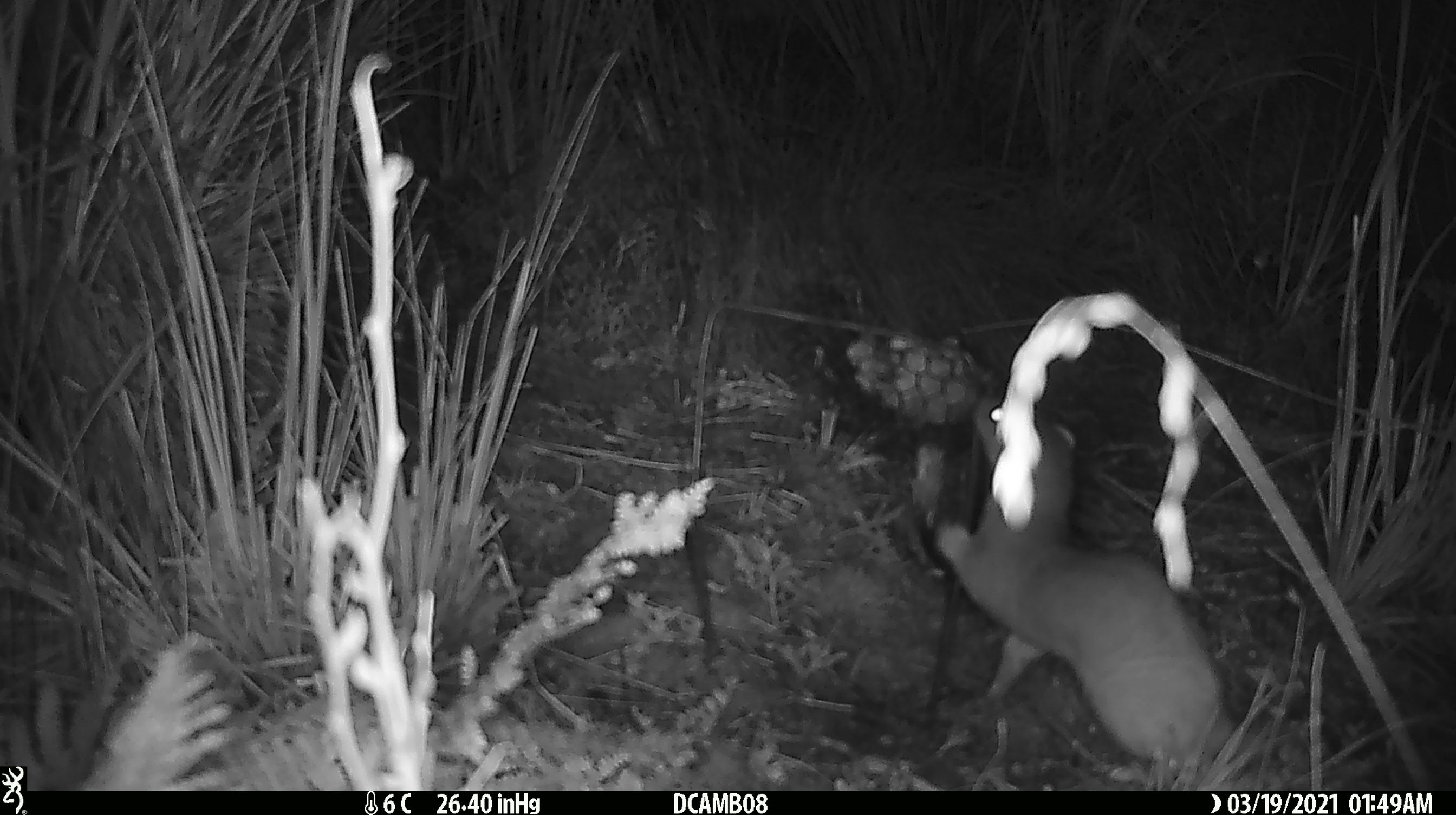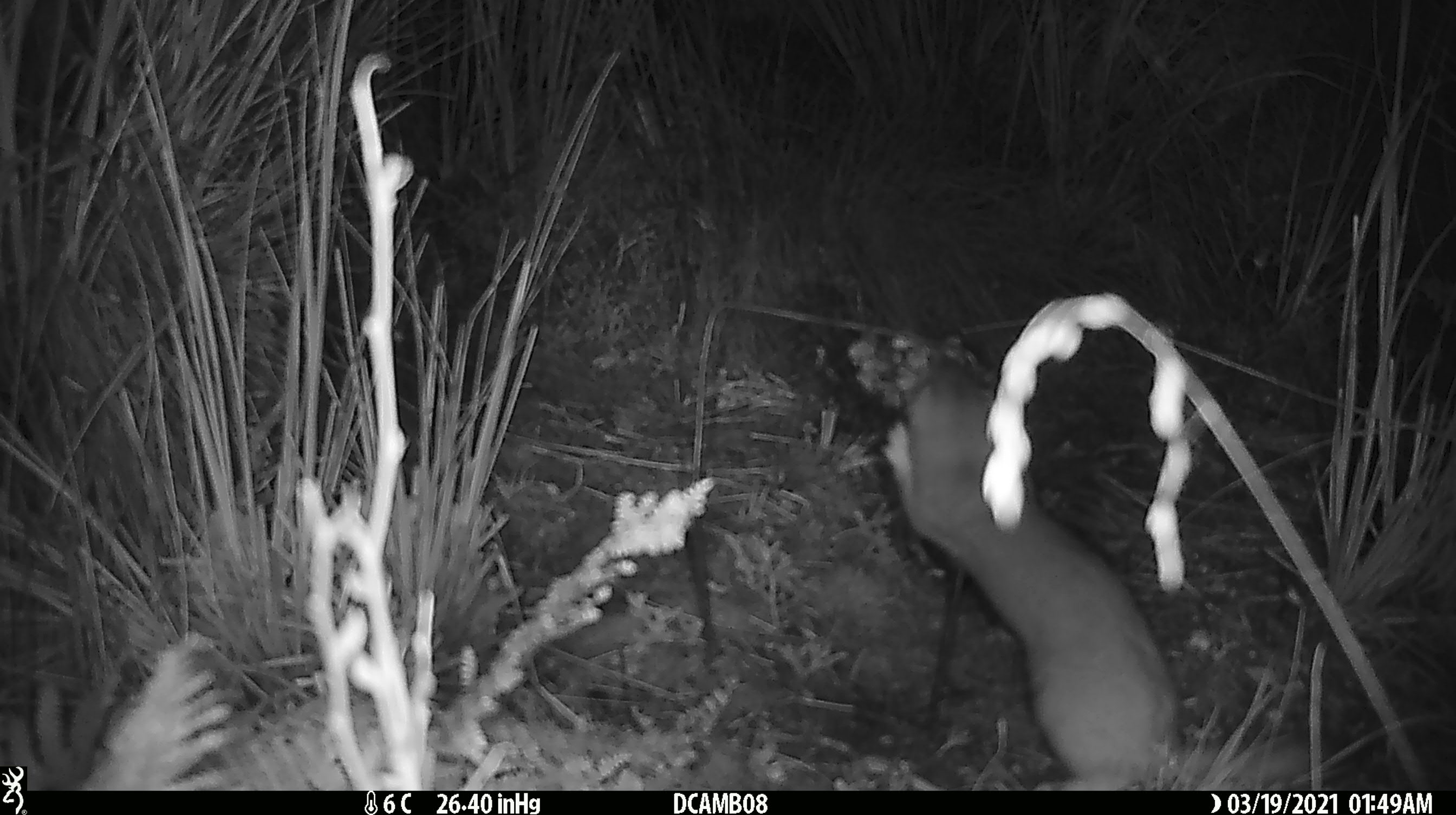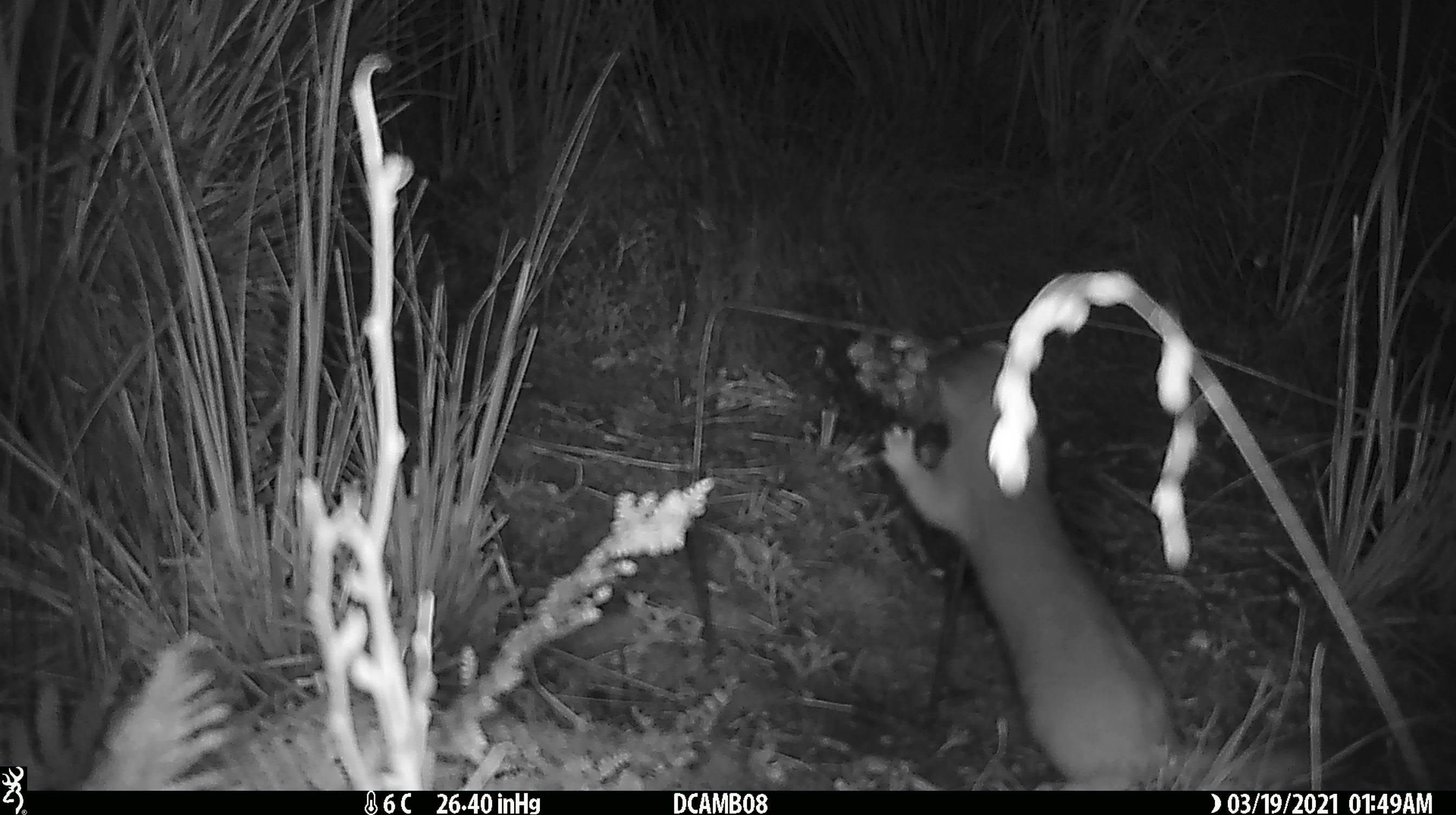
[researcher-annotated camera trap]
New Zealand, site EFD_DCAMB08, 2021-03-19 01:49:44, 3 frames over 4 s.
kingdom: Animalia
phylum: Chordata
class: Mammalia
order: Carnivora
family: Mustelidae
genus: Mustela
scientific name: Mustela erminea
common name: stoat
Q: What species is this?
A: Stoat (Mustela erminea).